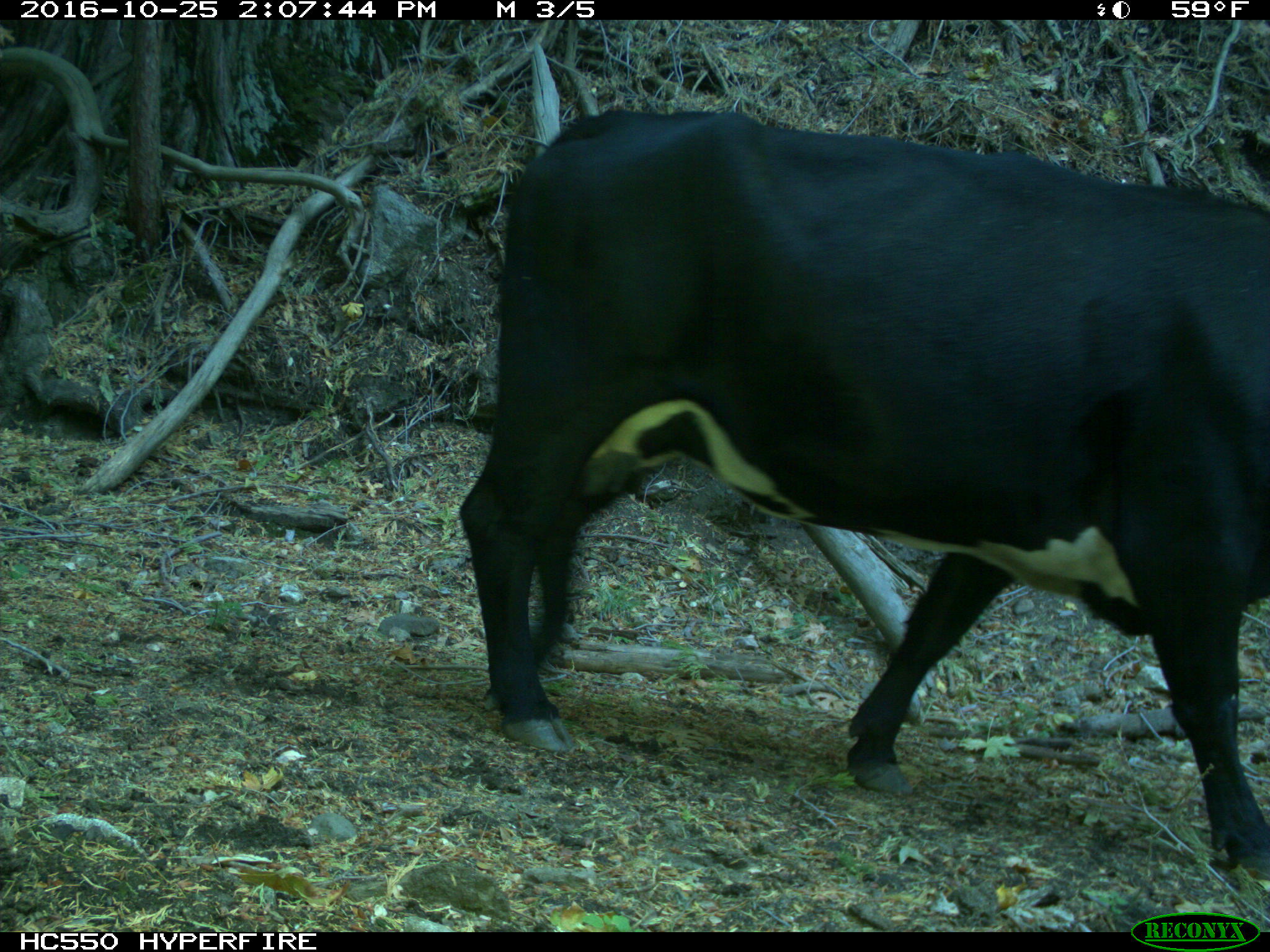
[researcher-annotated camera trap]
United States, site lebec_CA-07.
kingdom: Animalia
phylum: Chordata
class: Mammalia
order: Artiodactyla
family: Bovidae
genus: Bos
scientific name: Bos taurus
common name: domestic cow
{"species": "Bos taurus (domestic cow)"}